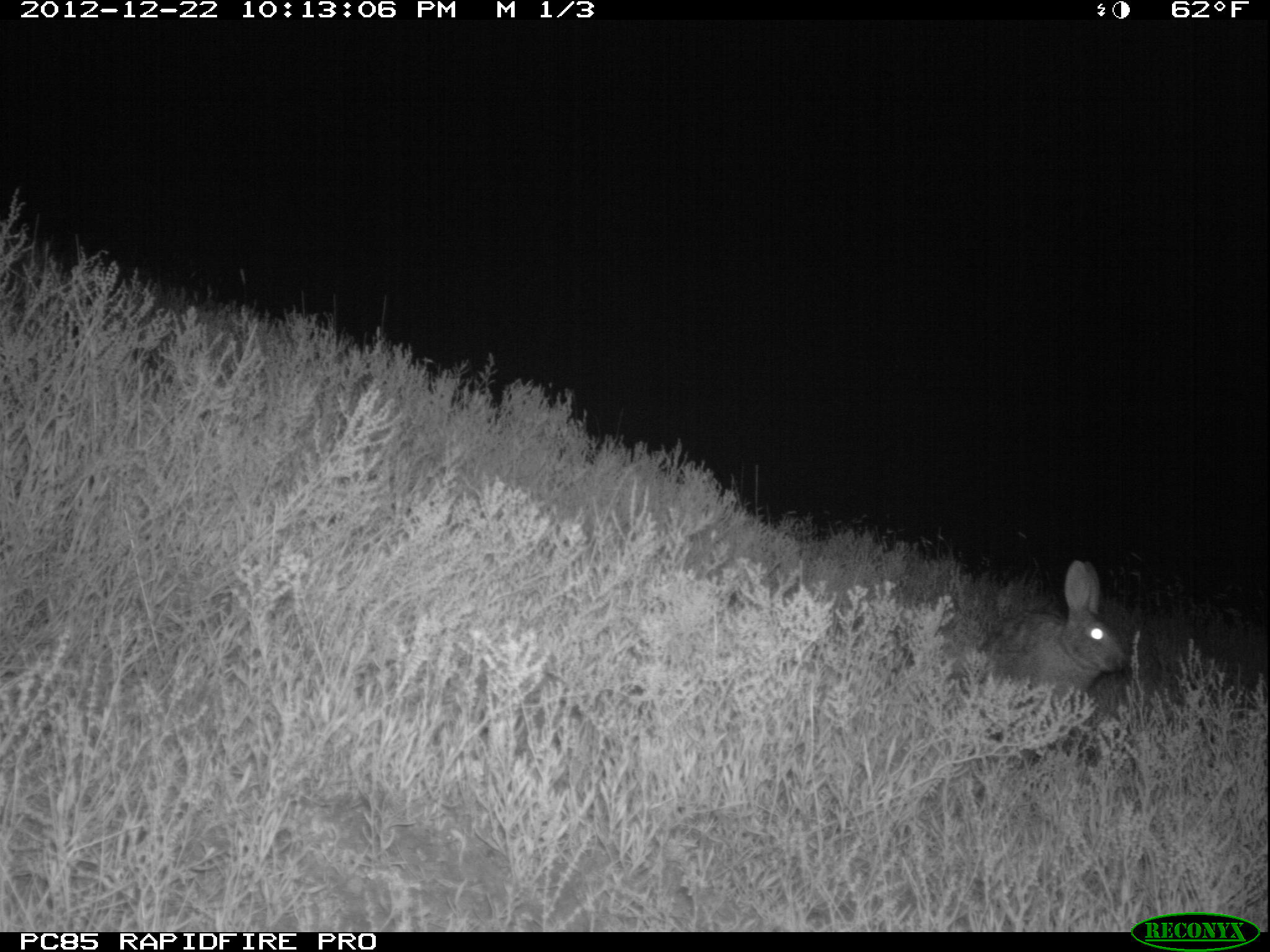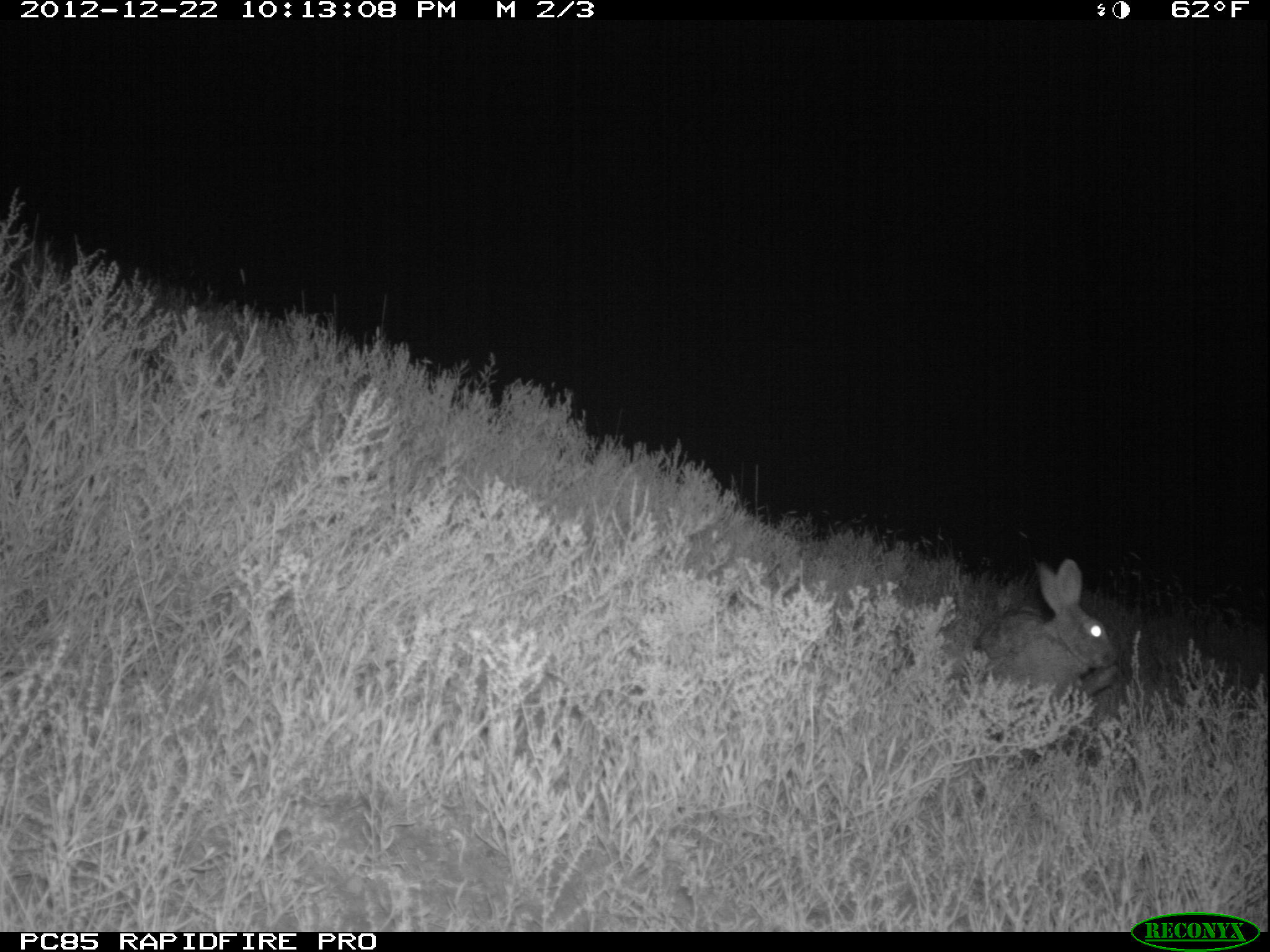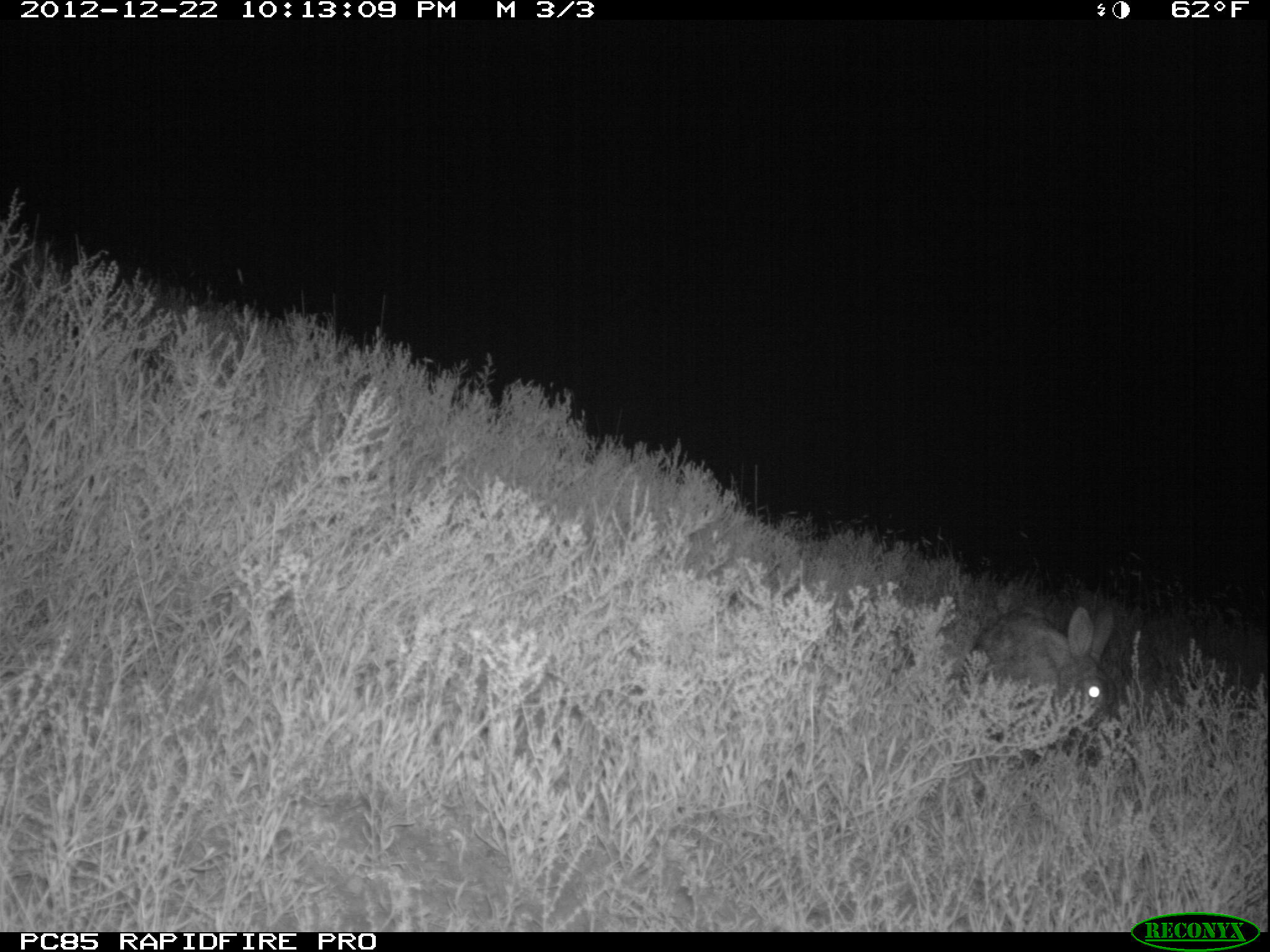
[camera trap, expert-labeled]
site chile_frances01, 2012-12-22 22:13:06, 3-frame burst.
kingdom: Animalia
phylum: Chordata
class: Mammalia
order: Lagomorpha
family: Leporidae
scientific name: Leporidae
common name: rabbits and hares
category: rabbit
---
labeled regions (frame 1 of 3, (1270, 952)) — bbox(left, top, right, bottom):
rabbit: bbox(971, 563, 1132, 710)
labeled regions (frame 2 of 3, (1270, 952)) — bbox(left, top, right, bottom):
rabbit: bbox(961, 558, 1124, 724)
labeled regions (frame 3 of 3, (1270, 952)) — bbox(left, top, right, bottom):
rabbit: bbox(959, 606, 1119, 738)